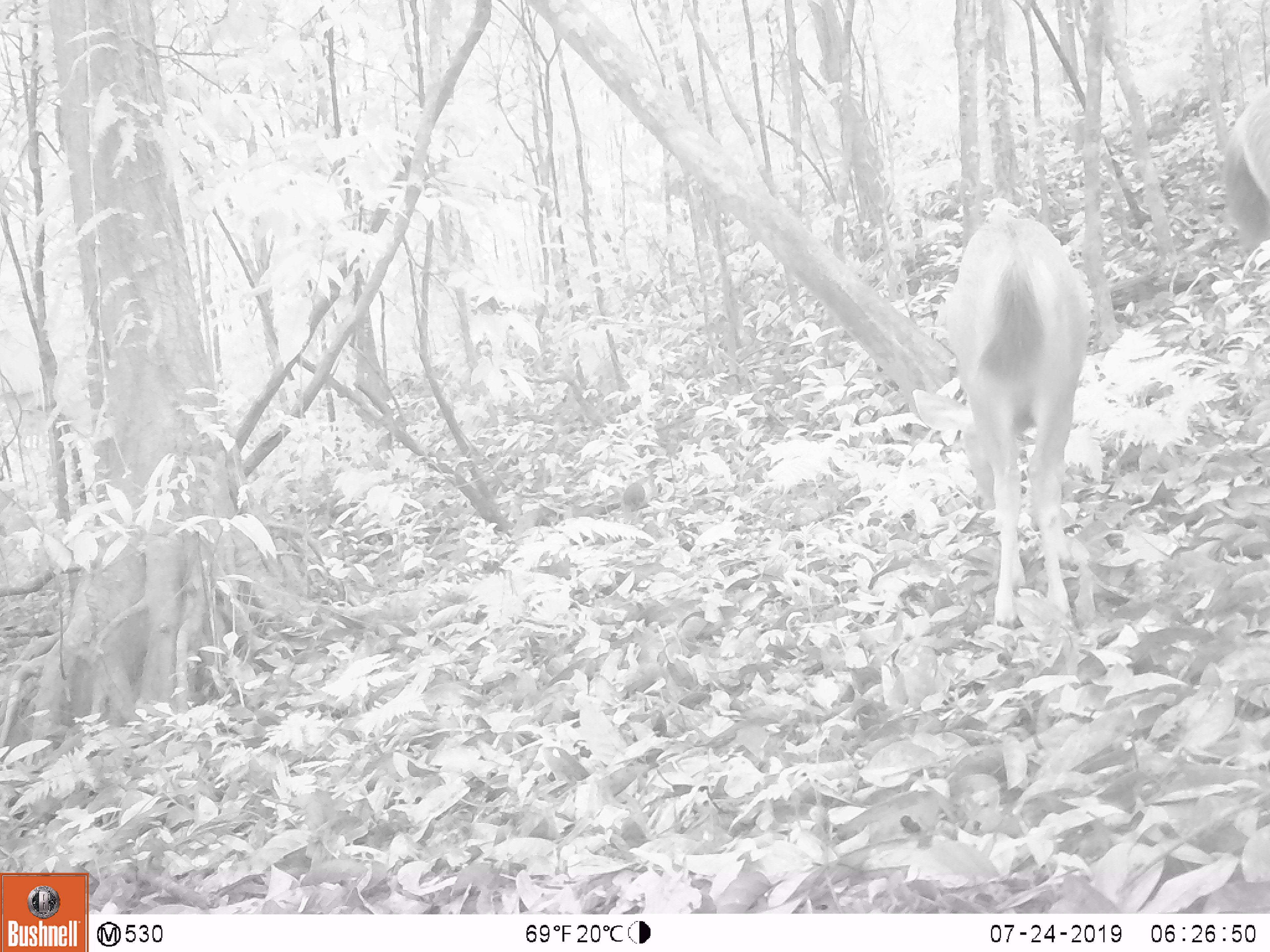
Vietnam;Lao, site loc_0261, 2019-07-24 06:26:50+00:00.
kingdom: Animalia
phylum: Chordata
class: Mammalia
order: Artiodactyla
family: Cervidae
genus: Rusa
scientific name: Rusa unicolor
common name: sambar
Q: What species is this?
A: Sambar (Rusa unicolor).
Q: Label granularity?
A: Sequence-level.